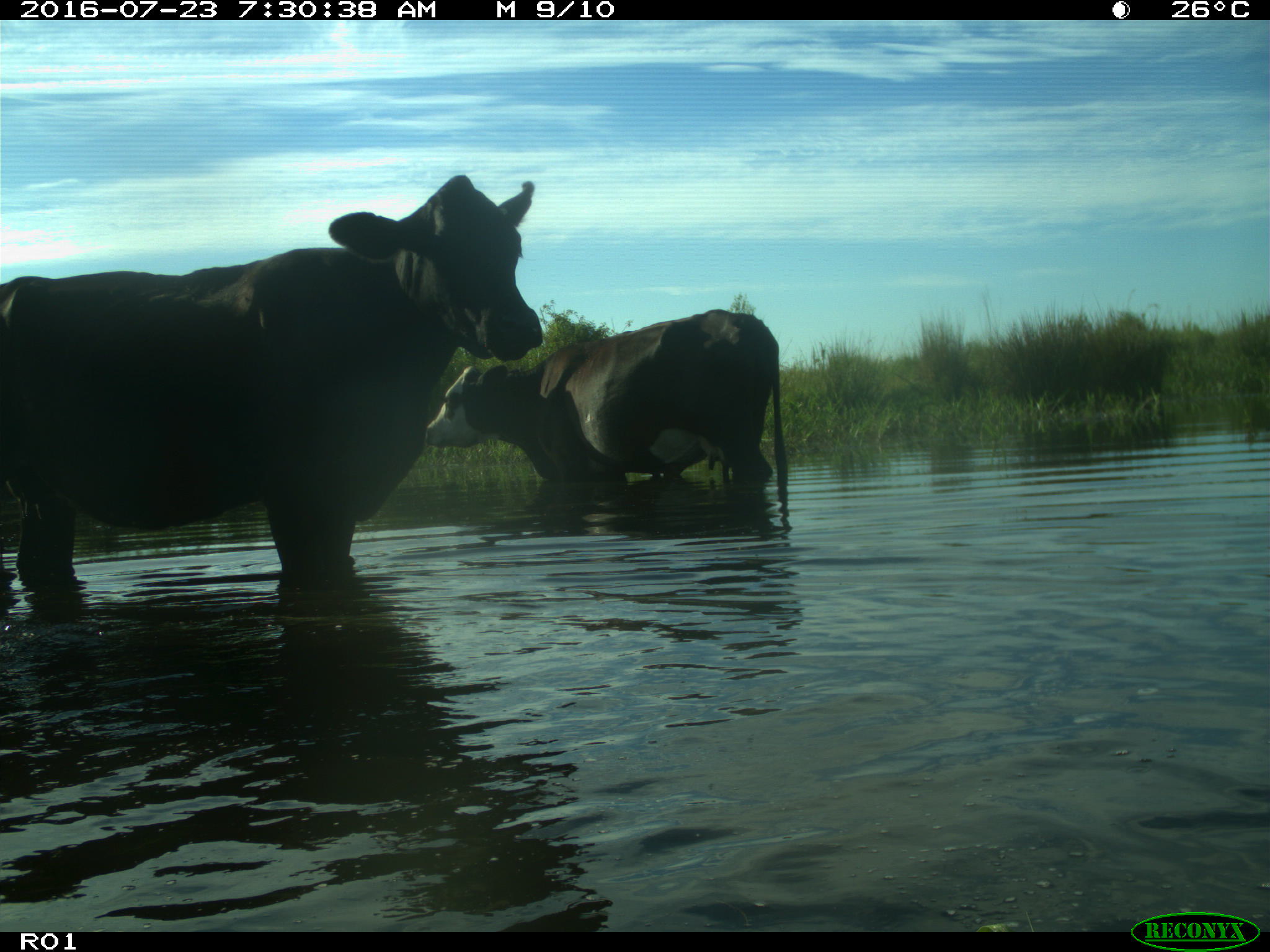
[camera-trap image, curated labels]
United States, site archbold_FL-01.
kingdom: Animalia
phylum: Chordata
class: Mammalia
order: Artiodactyla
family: Bovidae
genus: Bos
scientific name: Bos taurus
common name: domestic cow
Bos taurus (domestic cow).